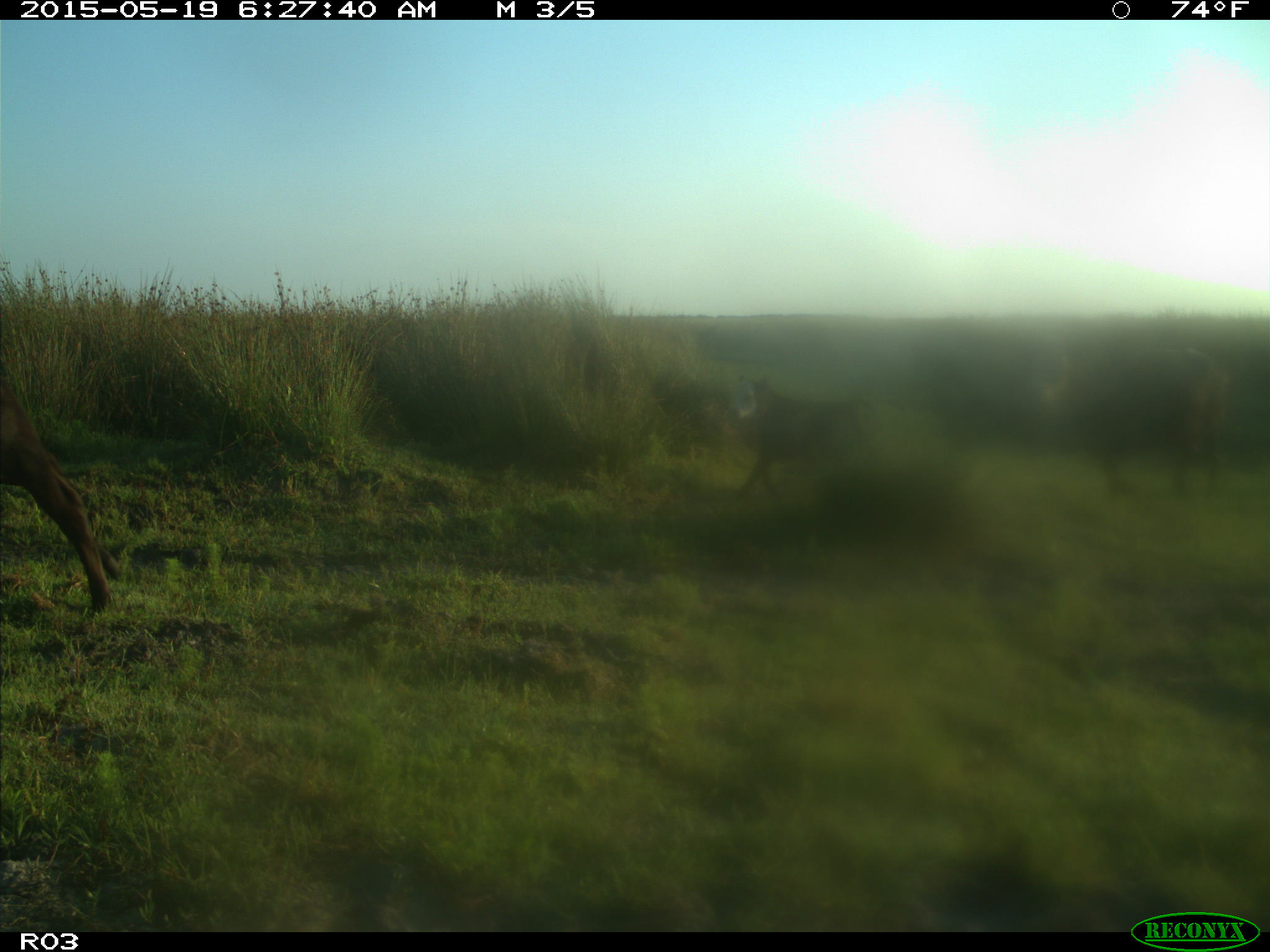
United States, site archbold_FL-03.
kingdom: Animalia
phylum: Chordata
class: Mammalia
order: Artiodactyla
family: Bovidae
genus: Bos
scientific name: Bos taurus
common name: domestic cow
Bos taurus (domestic cow).